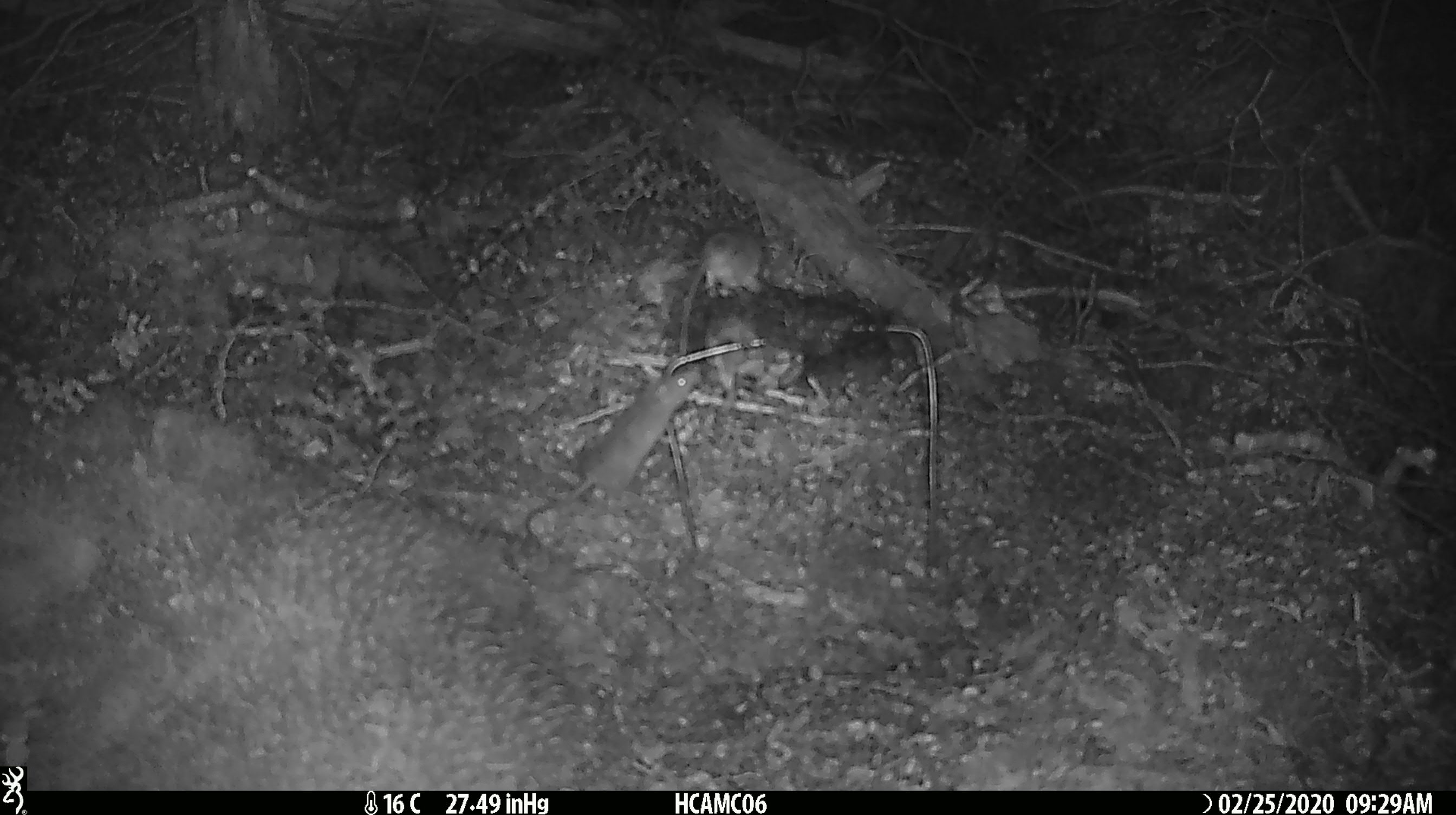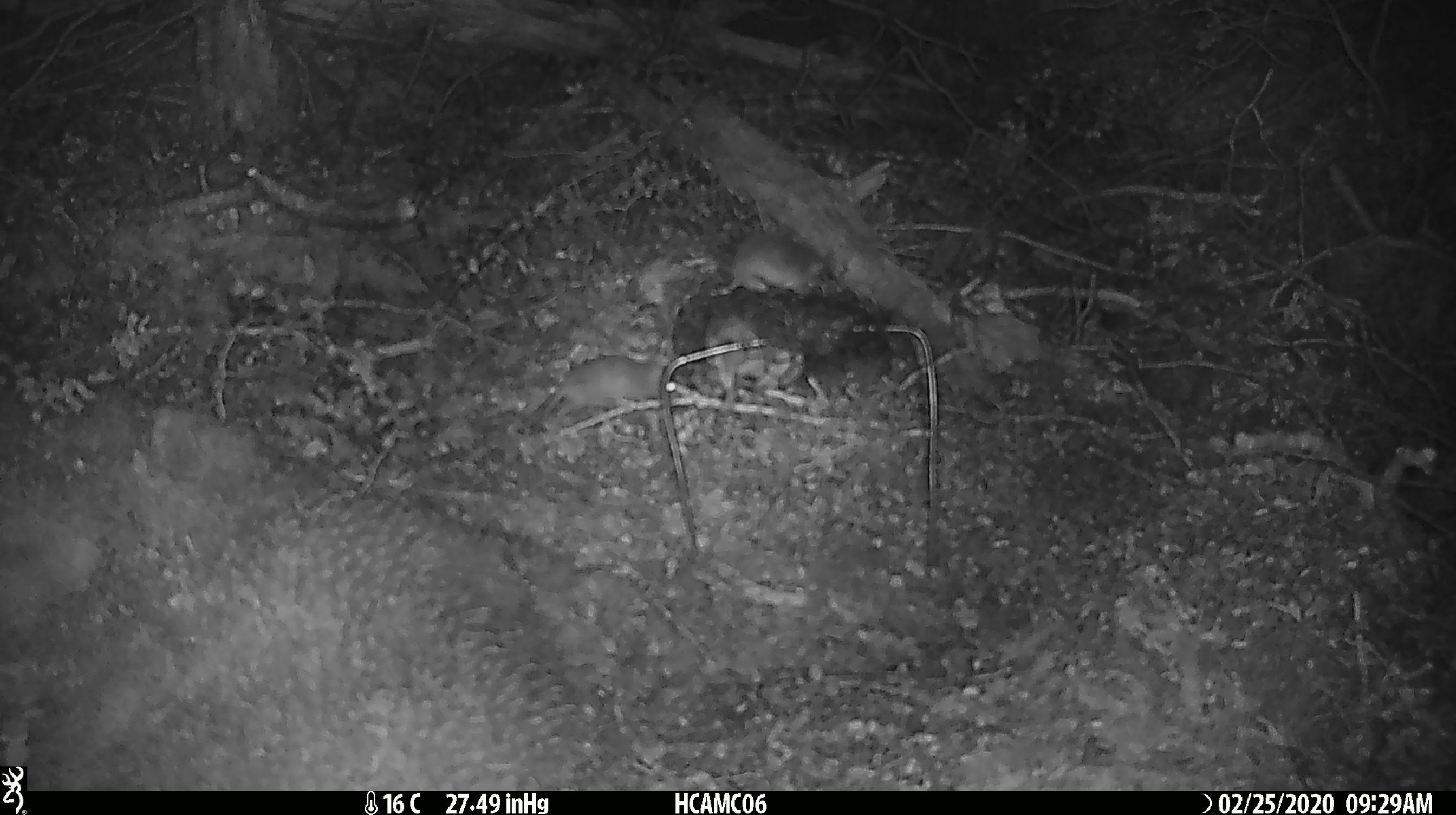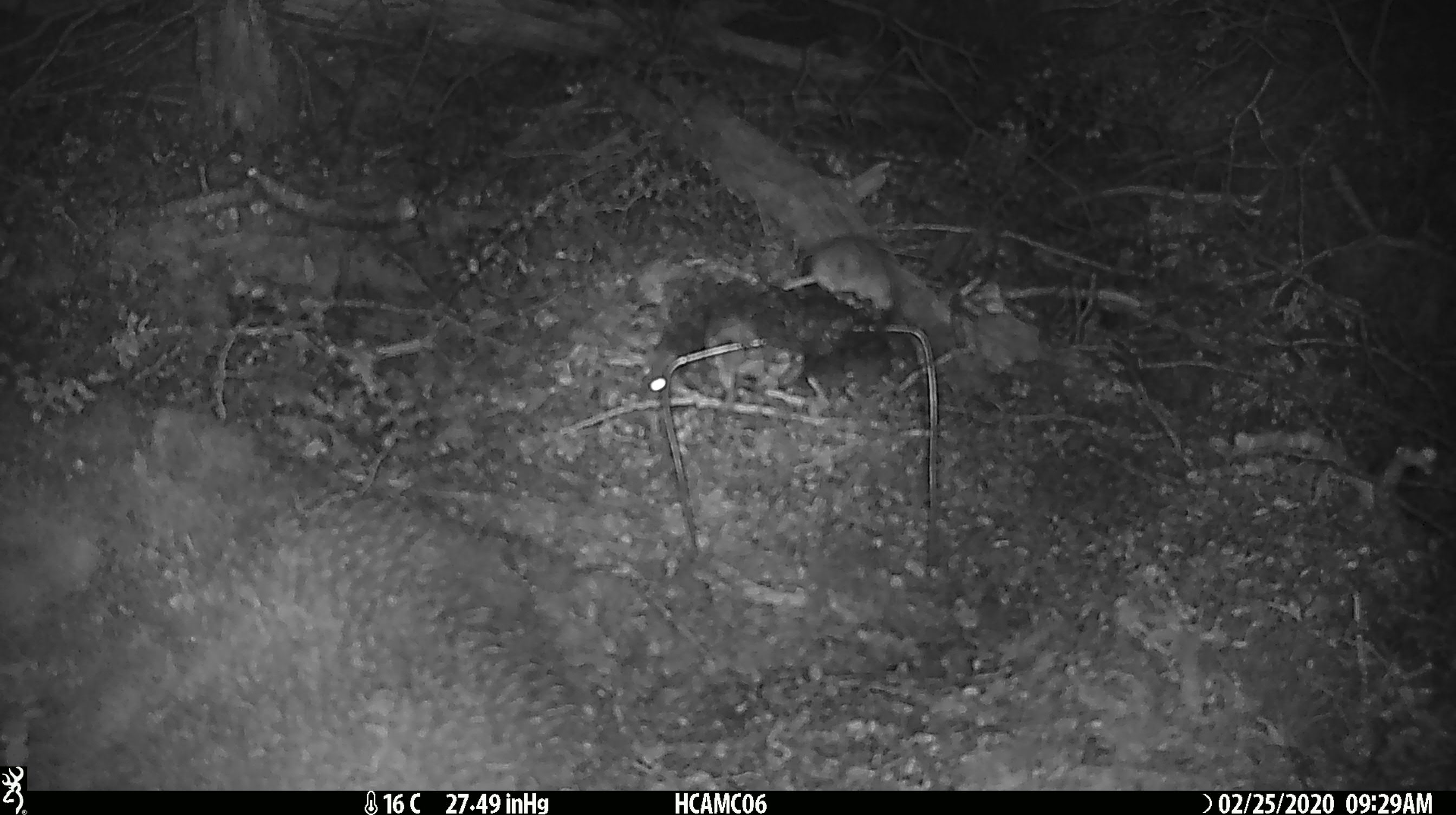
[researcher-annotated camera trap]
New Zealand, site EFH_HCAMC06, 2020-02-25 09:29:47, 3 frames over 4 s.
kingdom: Animalia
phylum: Chordata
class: Mammalia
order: Rodentia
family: Muridae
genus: Mus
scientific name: Mus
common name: mouse